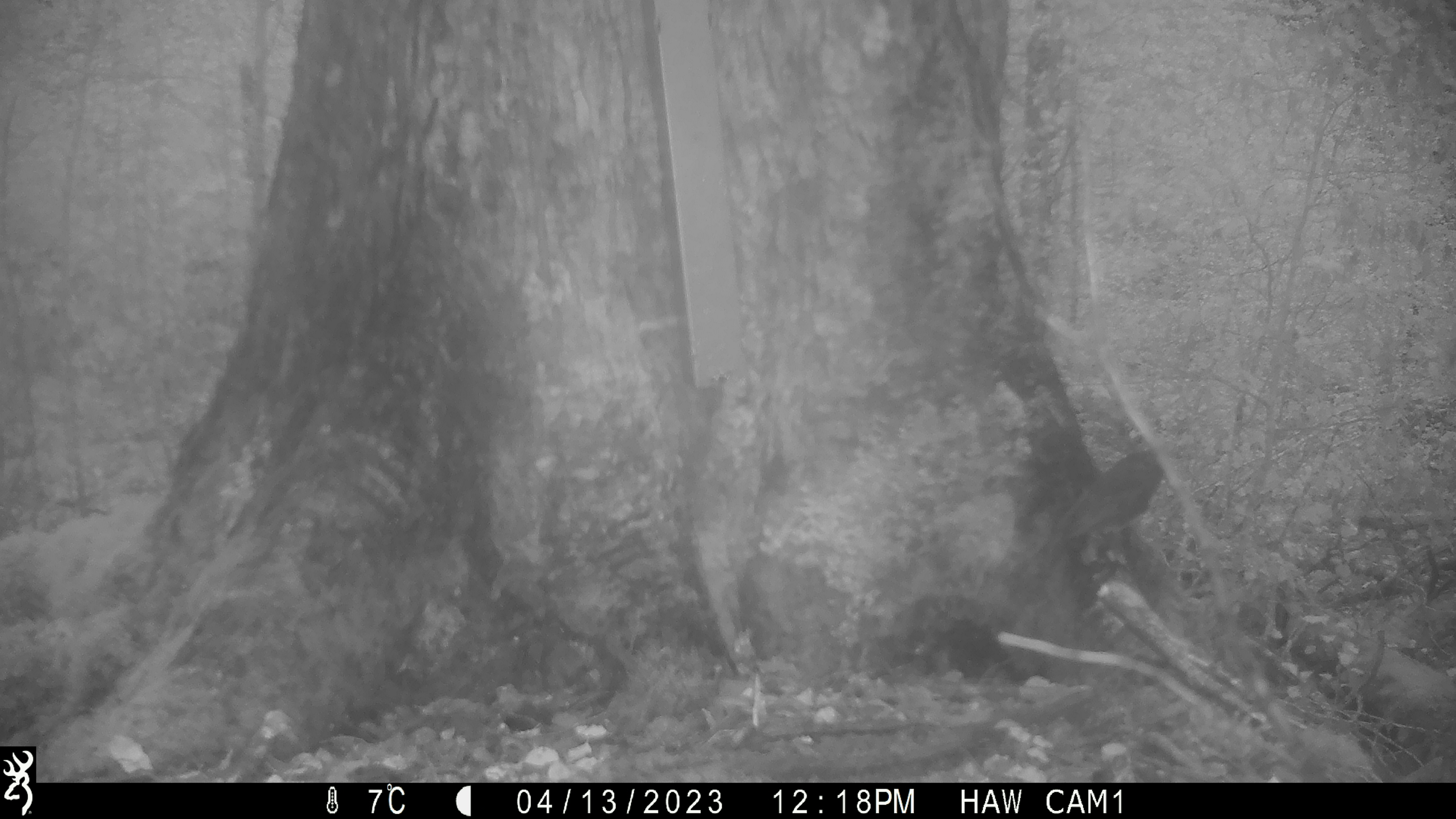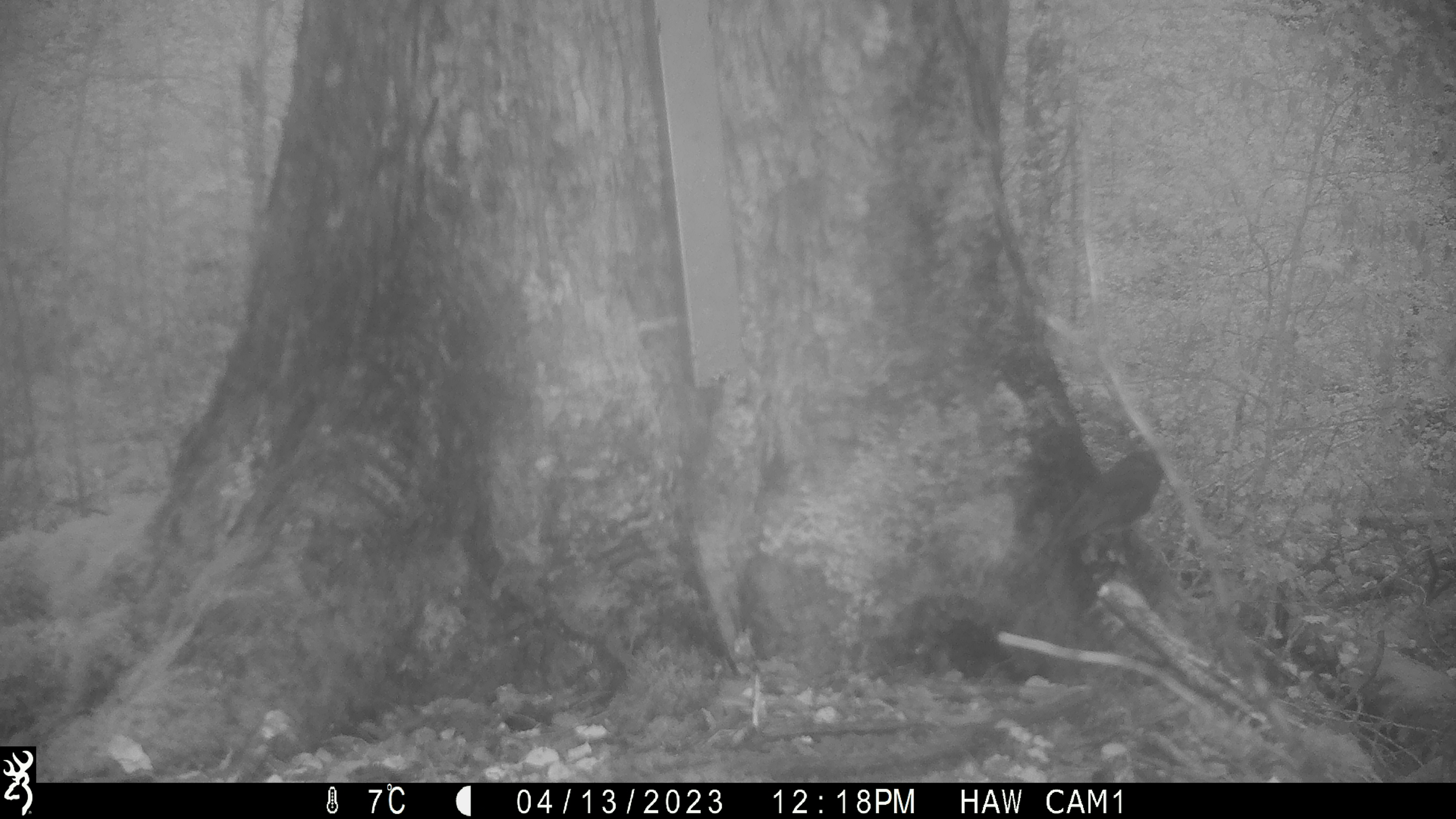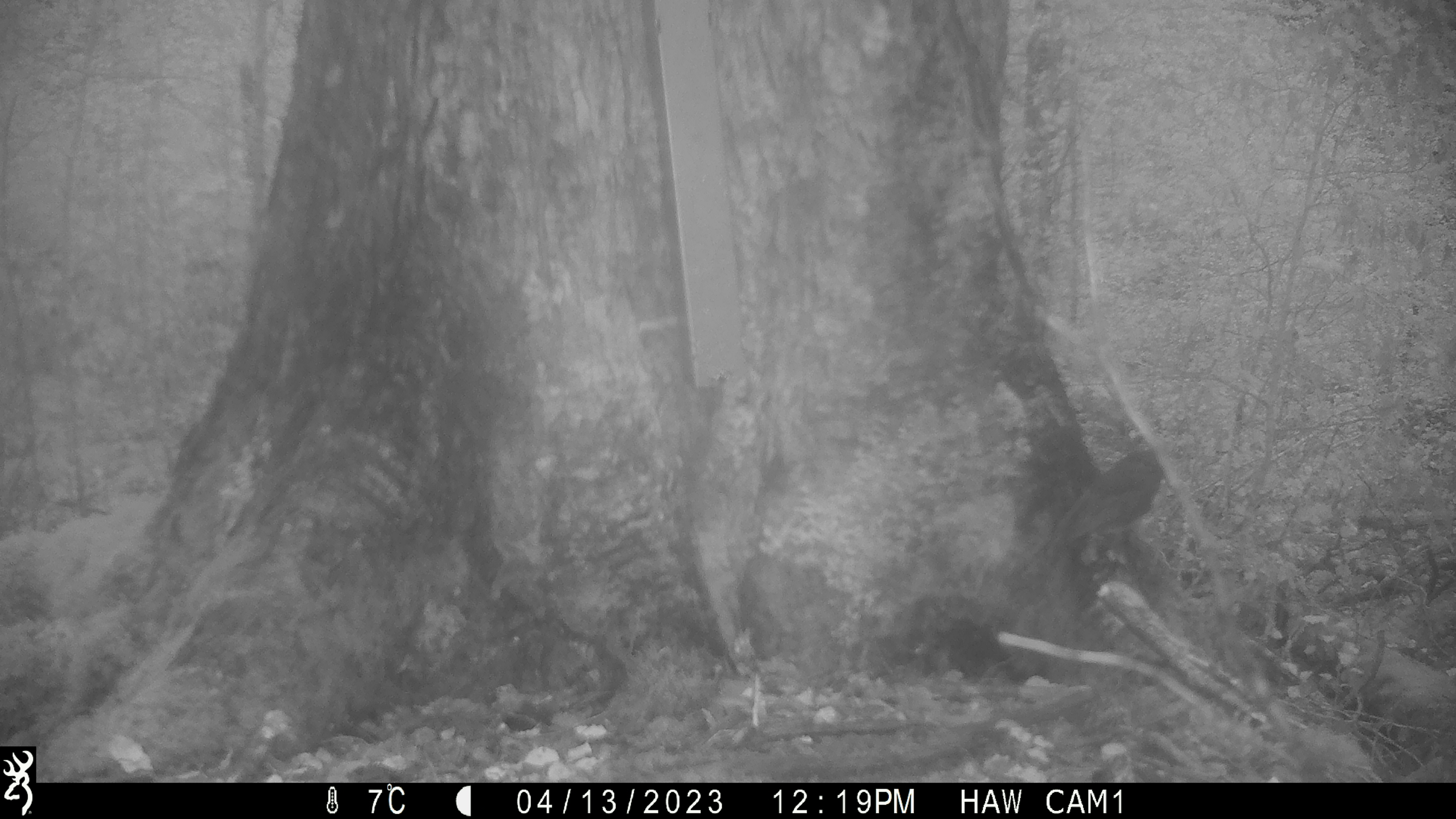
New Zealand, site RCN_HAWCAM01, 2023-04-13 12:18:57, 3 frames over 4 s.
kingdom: Animalia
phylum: Chordata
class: Aves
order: Passeriformes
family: Petroicidae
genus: Petroica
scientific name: Petroica australis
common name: new zealand robin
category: robin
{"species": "robin (new zealand robin) (Petroica australis)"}